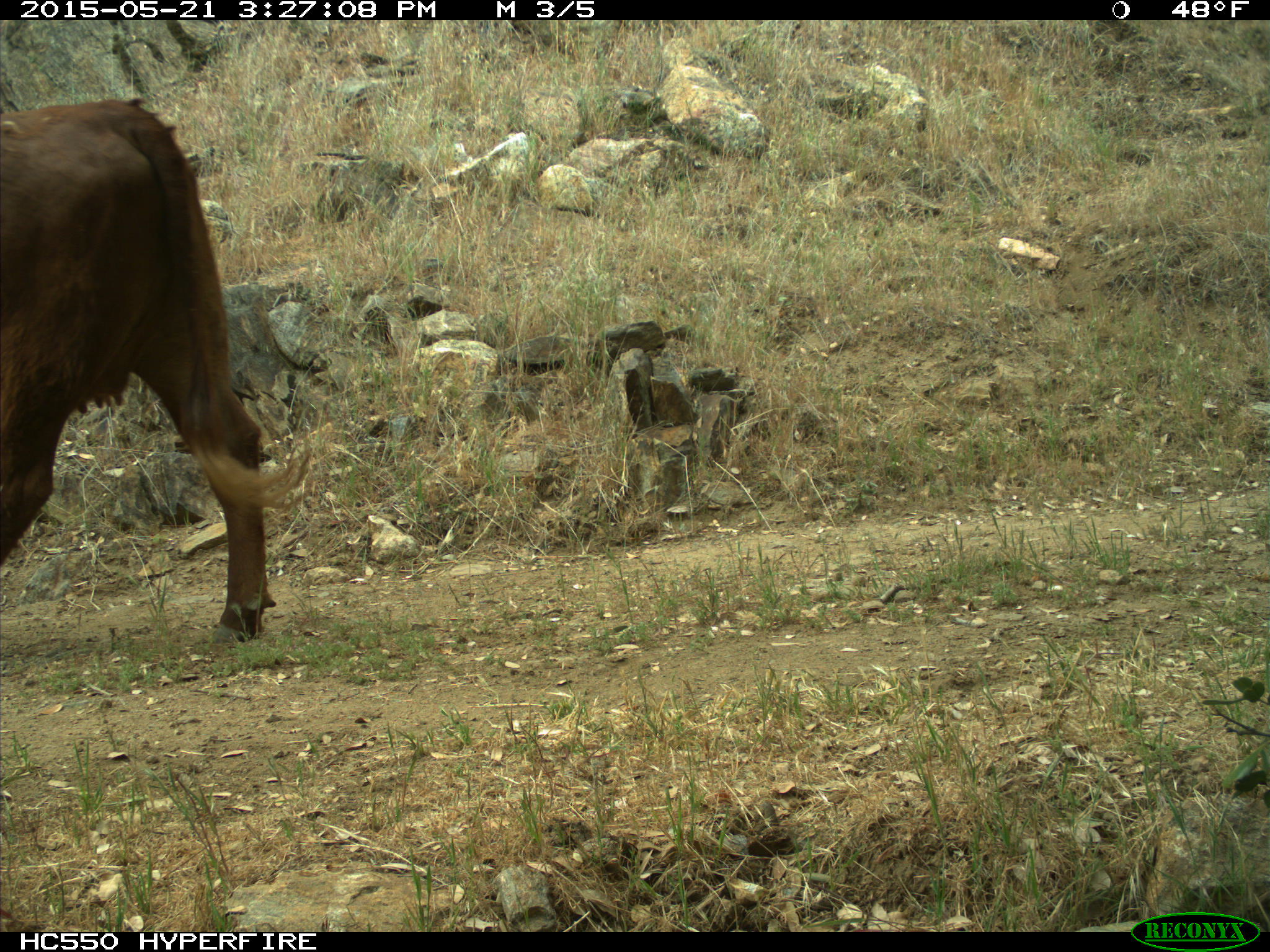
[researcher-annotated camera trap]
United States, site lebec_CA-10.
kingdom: Animalia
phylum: Chordata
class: Mammalia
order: Artiodactyla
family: Bovidae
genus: Bos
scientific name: Bos taurus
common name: domestic cow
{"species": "Bos taurus (domestic cow)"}